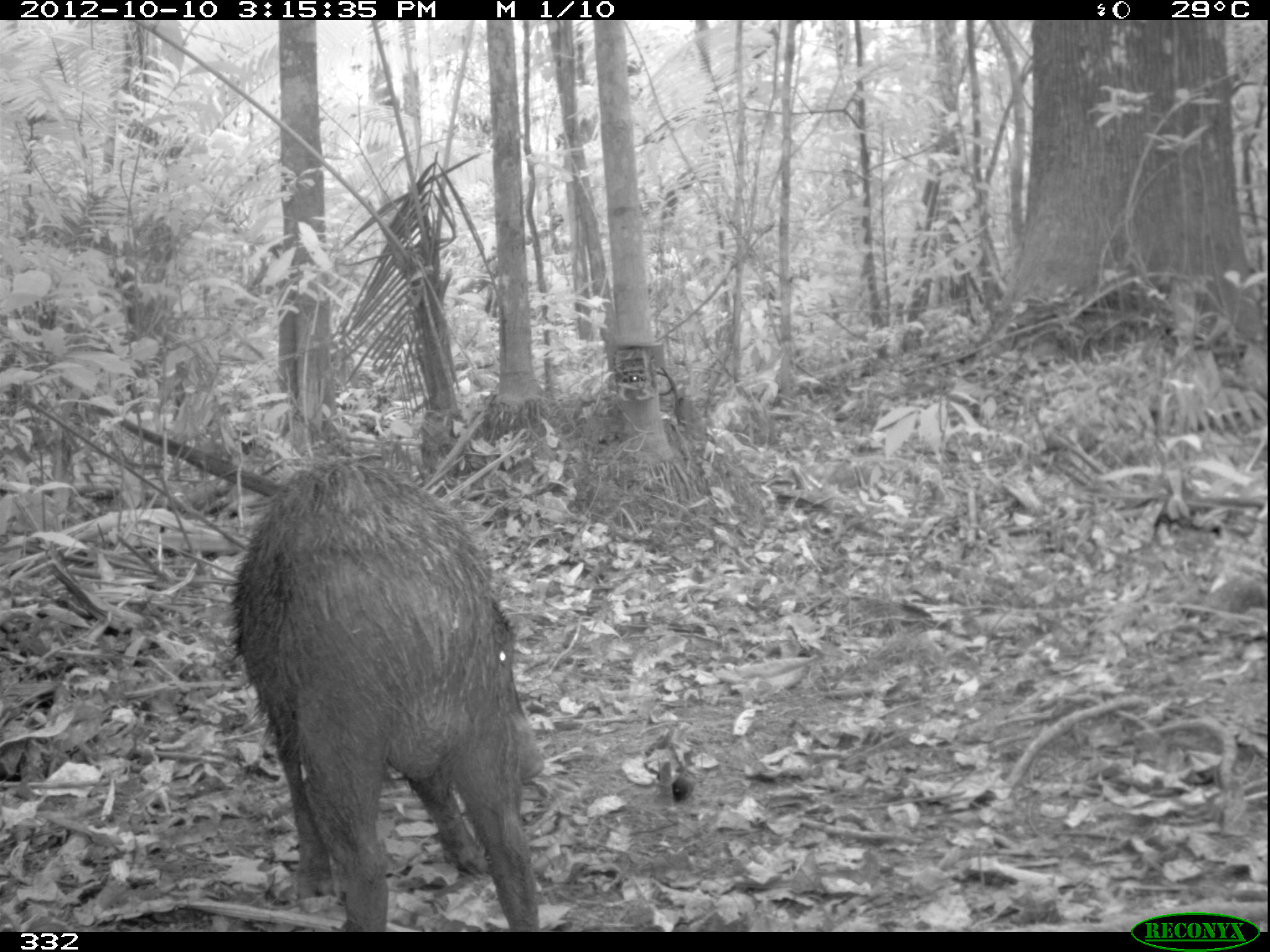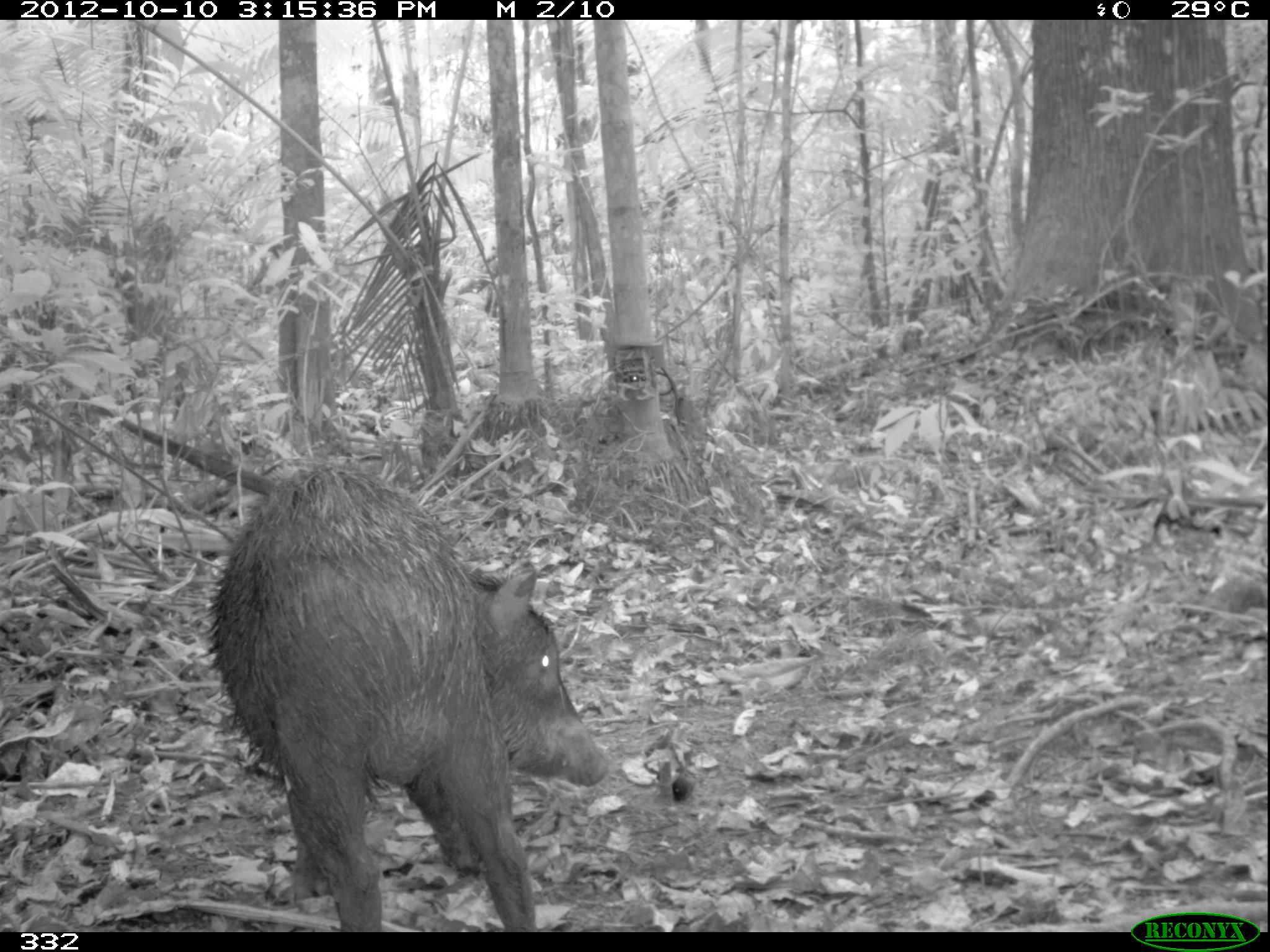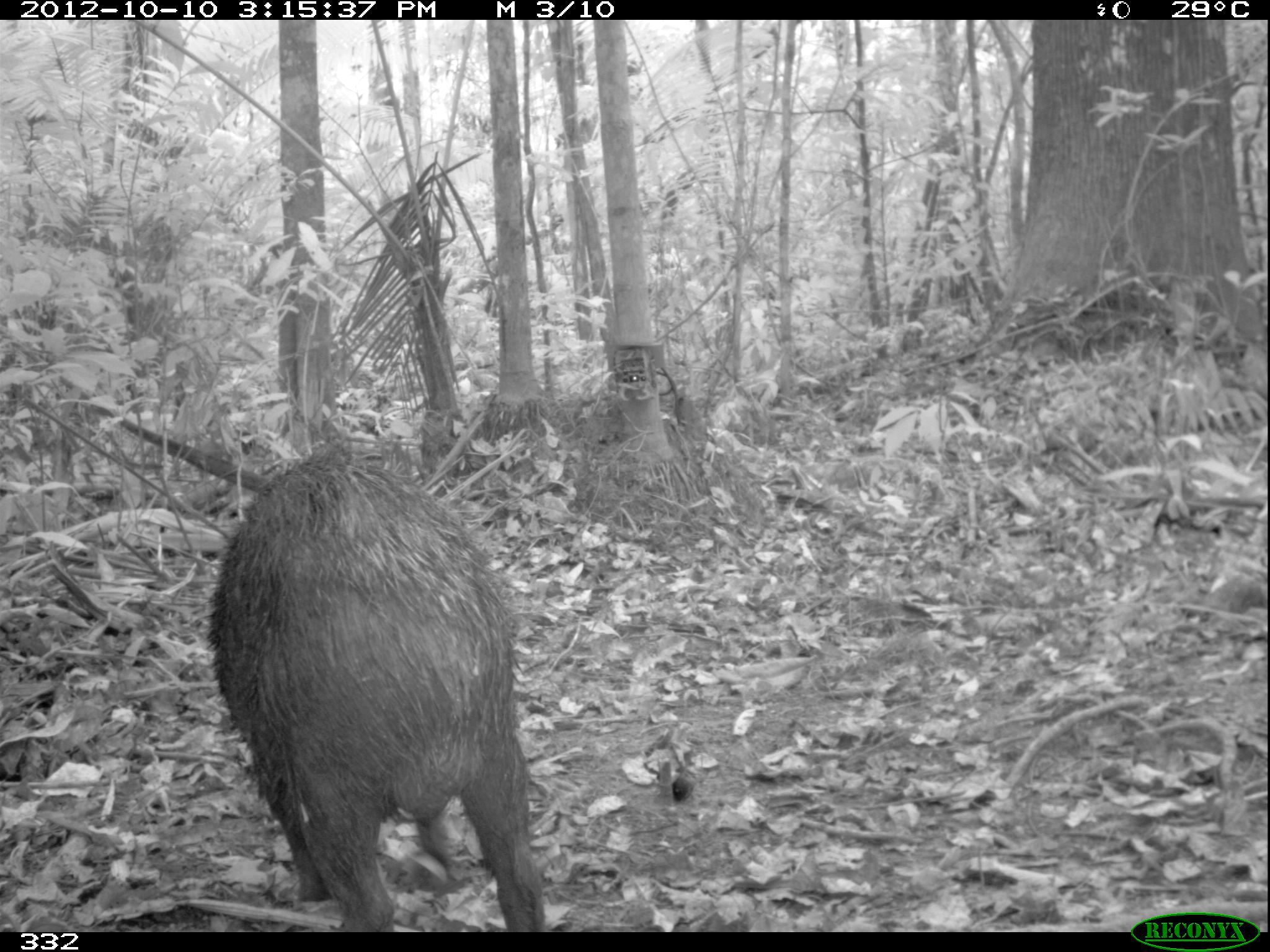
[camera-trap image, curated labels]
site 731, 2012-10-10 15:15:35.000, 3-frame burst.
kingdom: Animalia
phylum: Chordata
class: Mammalia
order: Artiodactyla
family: Tayassuidae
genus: Tayassu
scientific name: Tayassu pecari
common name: white-lipped peccary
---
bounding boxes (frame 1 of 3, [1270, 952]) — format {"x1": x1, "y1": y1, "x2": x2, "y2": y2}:
tayassu pecari: {"x1": 225, "y1": 458, "x2": 541, "y2": 931}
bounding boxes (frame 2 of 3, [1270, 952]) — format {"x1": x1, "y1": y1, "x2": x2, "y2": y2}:
tayassu pecari: {"x1": 200, "y1": 461, "x2": 608, "y2": 931}